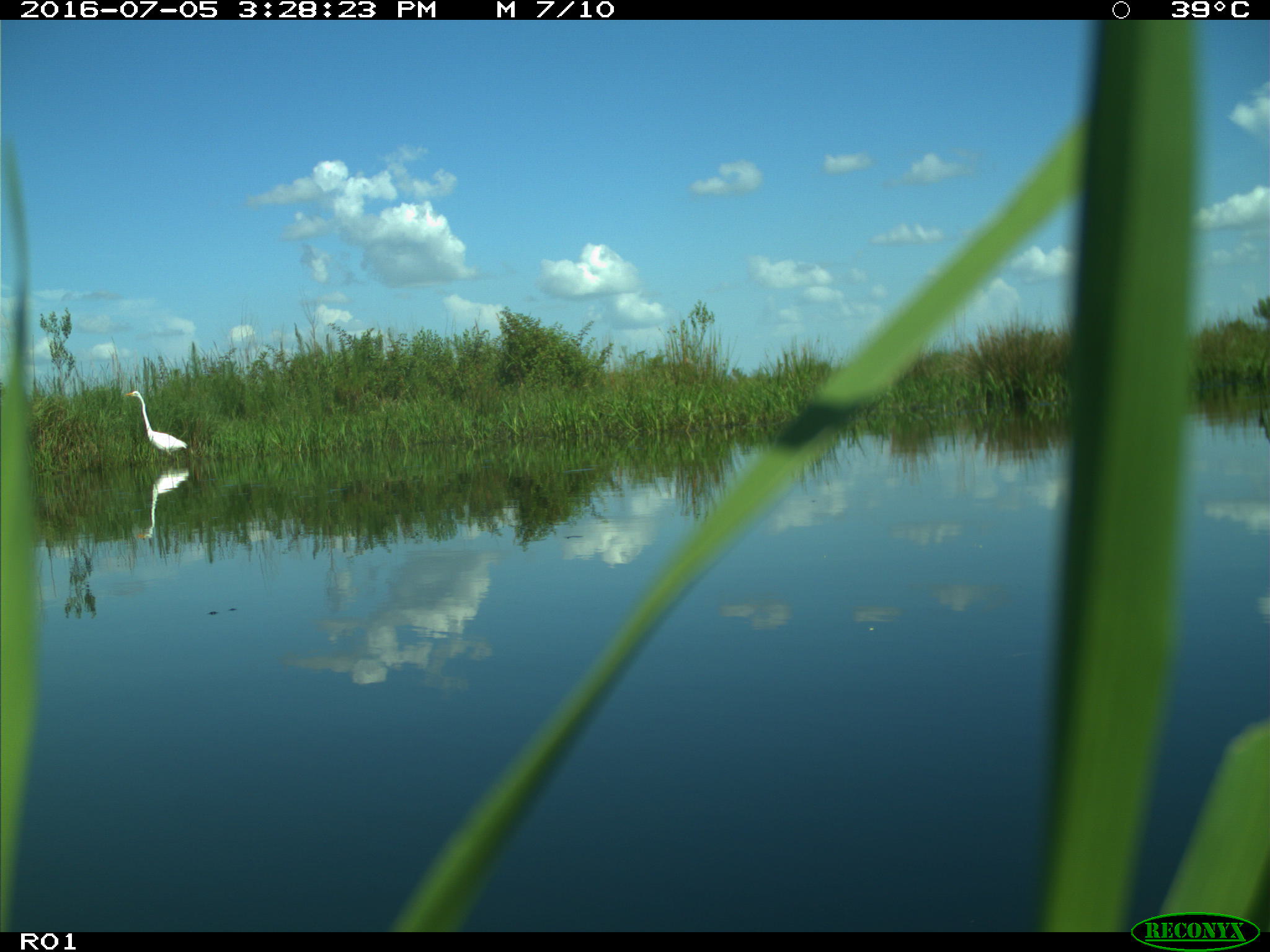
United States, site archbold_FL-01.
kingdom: Animalia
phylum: Chordata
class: Aves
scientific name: Aves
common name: birds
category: unidentified bird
Unidentified bird (birds) (Aves).